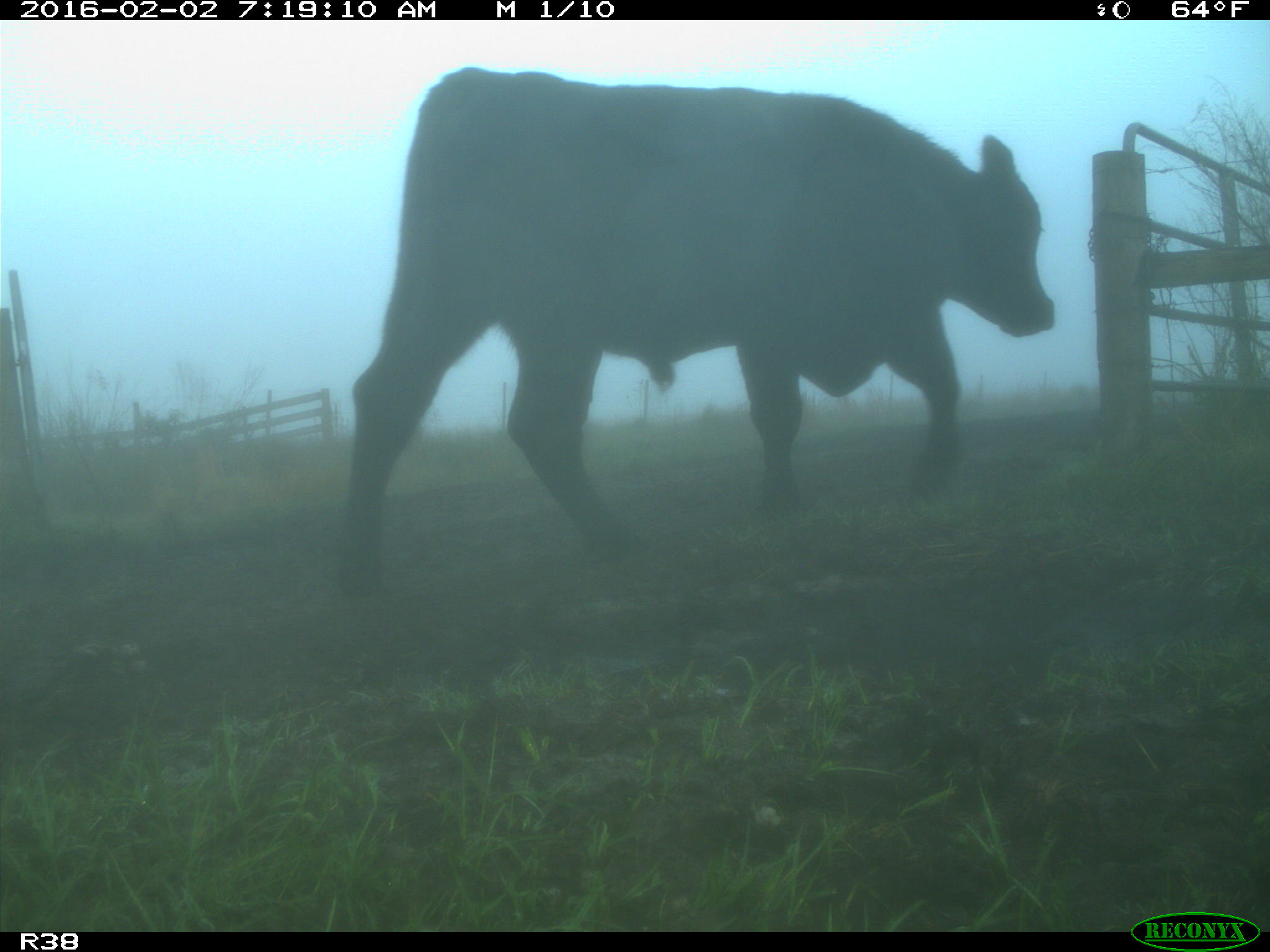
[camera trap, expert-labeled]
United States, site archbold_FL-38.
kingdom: Animalia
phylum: Chordata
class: Mammalia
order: Artiodactyla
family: Bovidae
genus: Bos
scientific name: Bos taurus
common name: domestic cow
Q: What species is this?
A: Bos taurus (domestic cow).